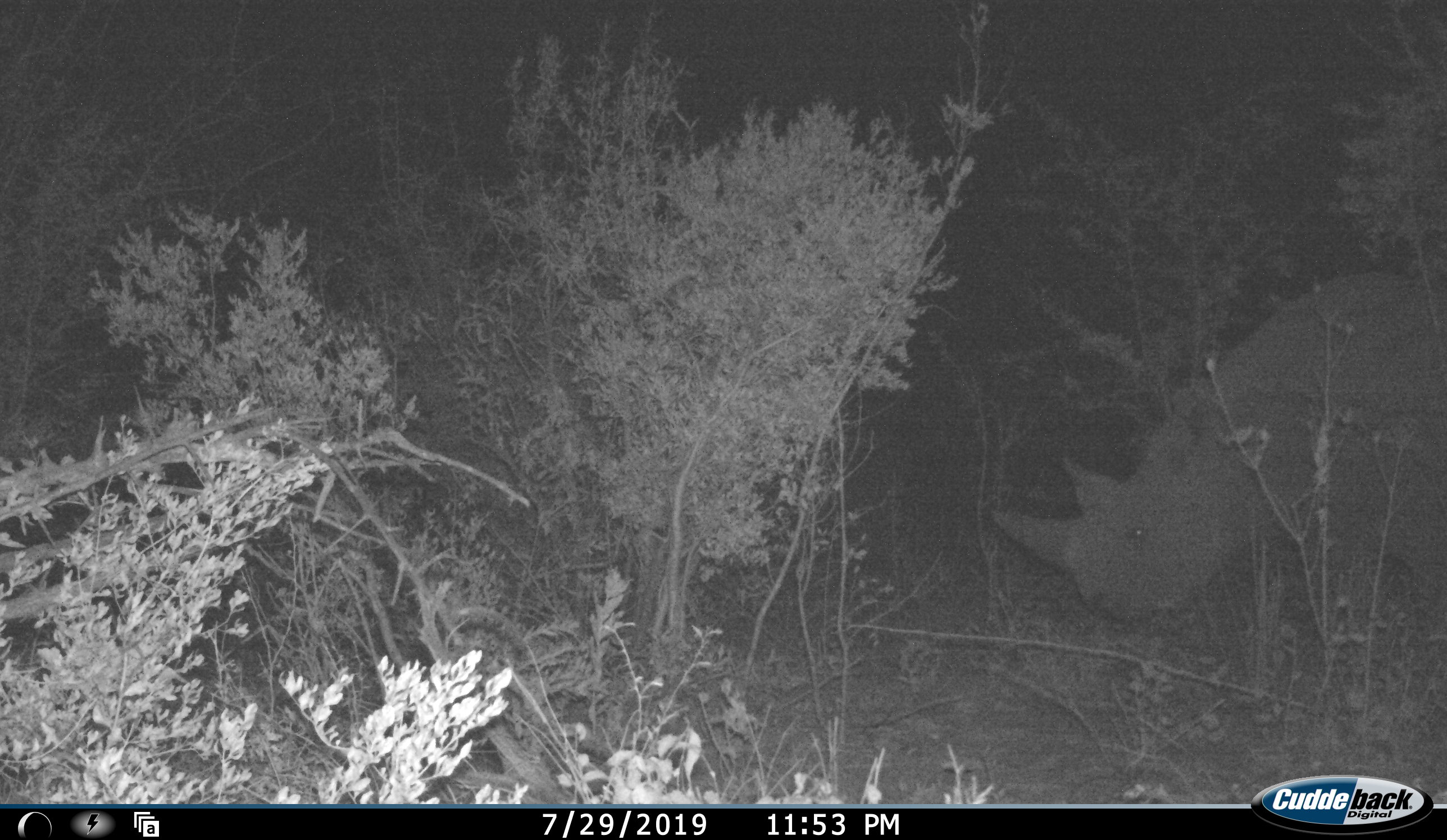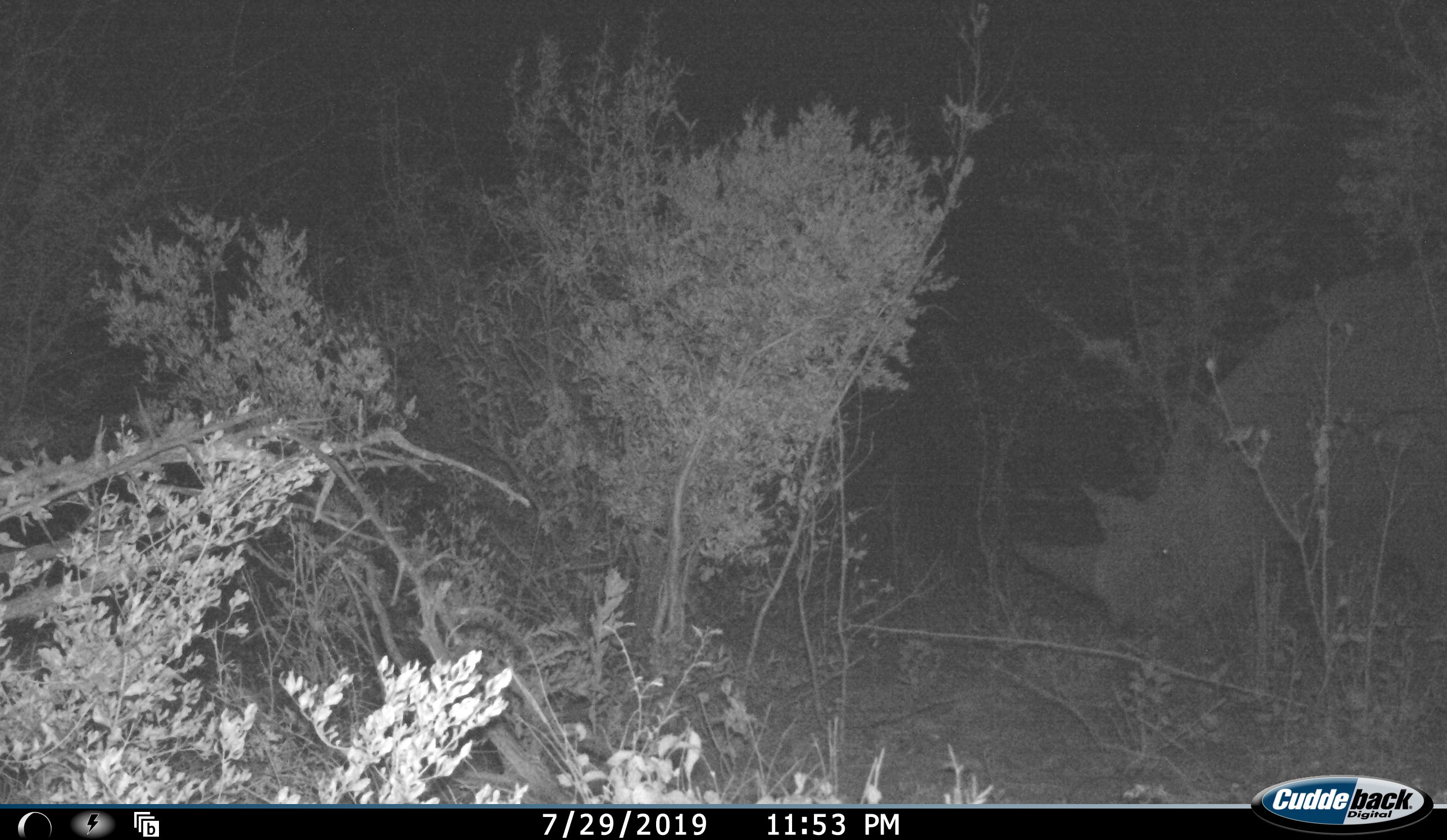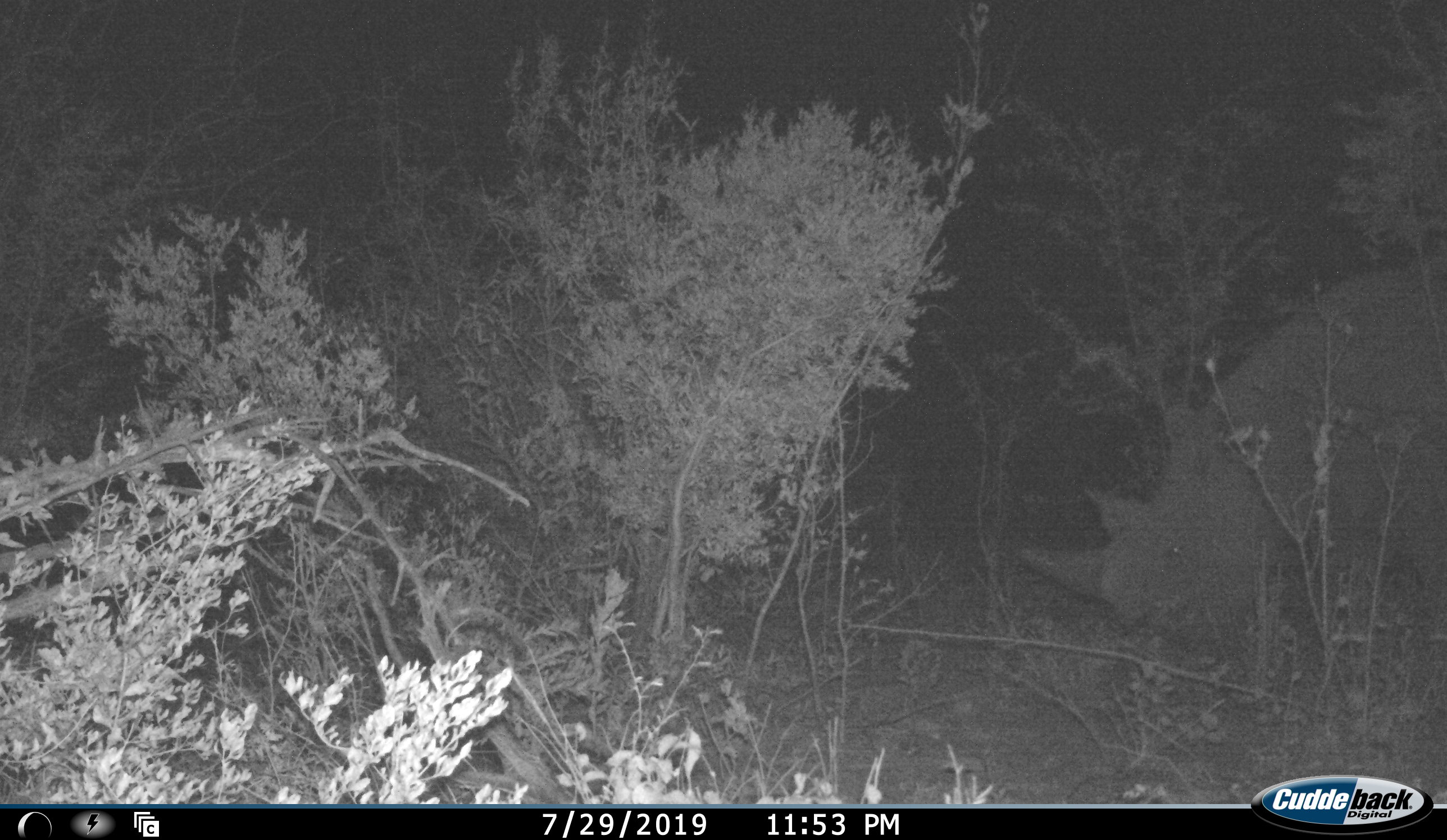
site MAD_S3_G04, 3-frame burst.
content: unidentified animal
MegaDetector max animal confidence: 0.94